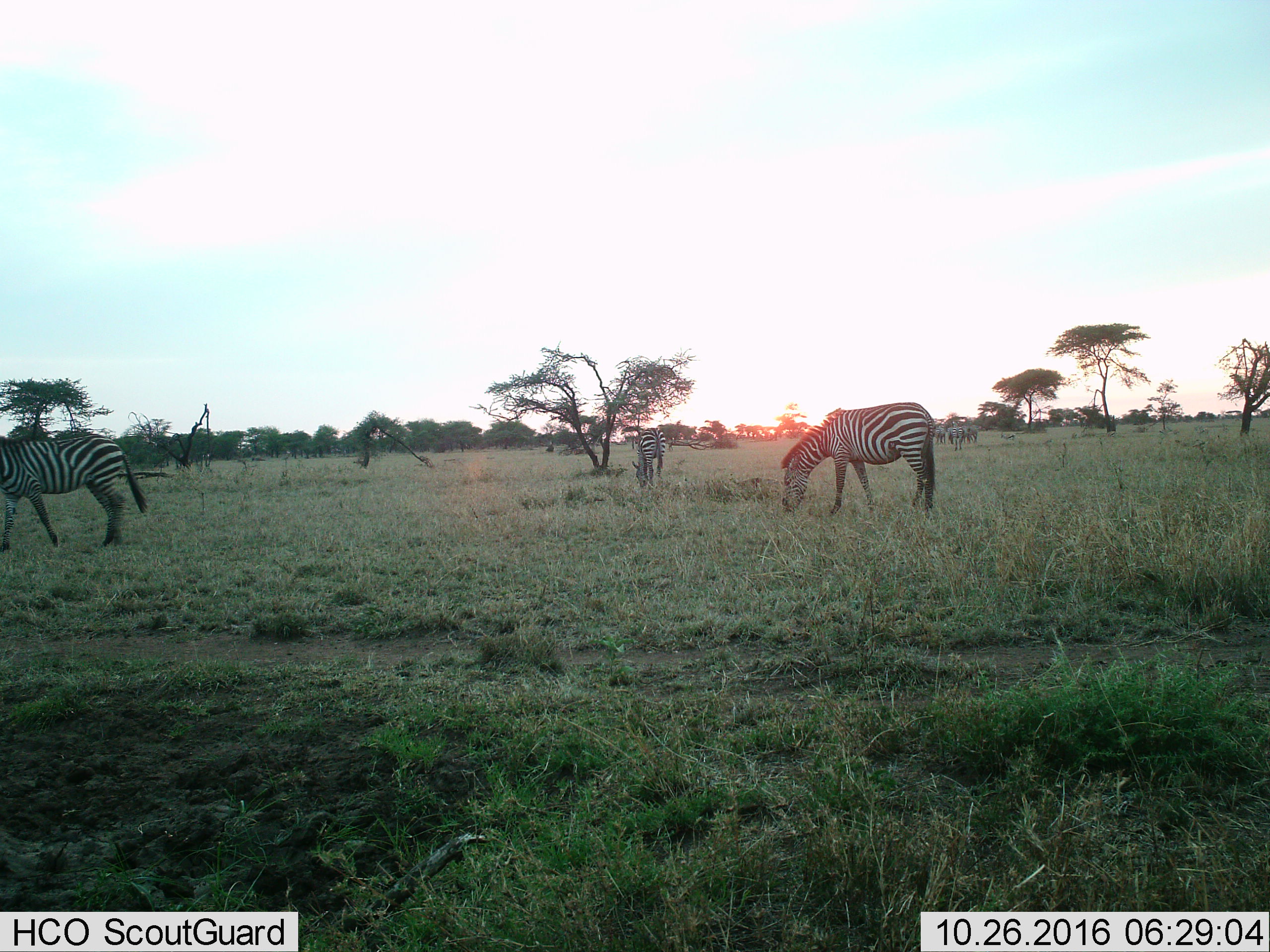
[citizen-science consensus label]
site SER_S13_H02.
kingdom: Animalia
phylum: Chordata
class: Mammalia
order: Perissodactyla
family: Equidae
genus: Equus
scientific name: Equus quagga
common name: plains zebra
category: zebraplains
Zebraplains (plains zebra) (Equus quagga), count 7. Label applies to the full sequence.